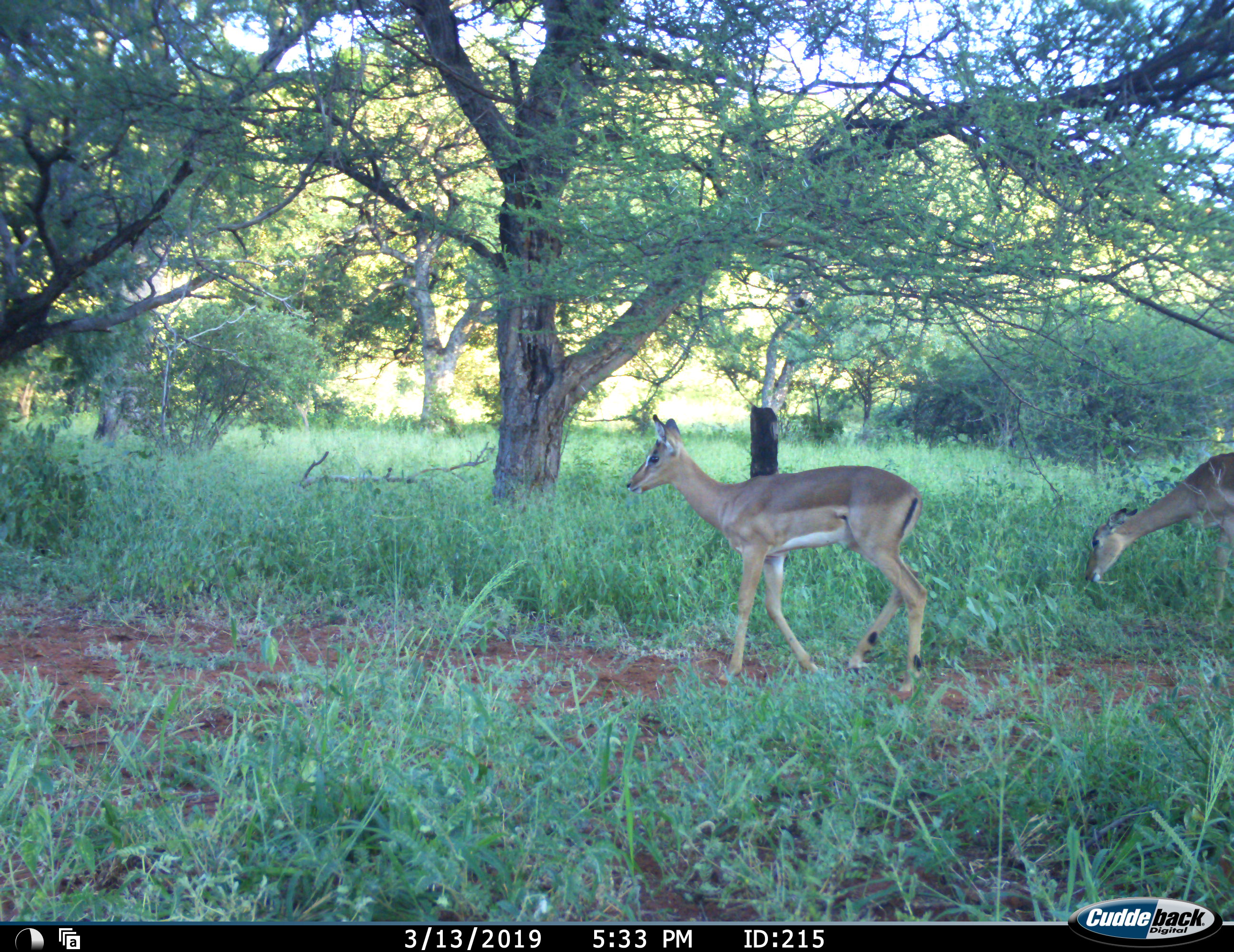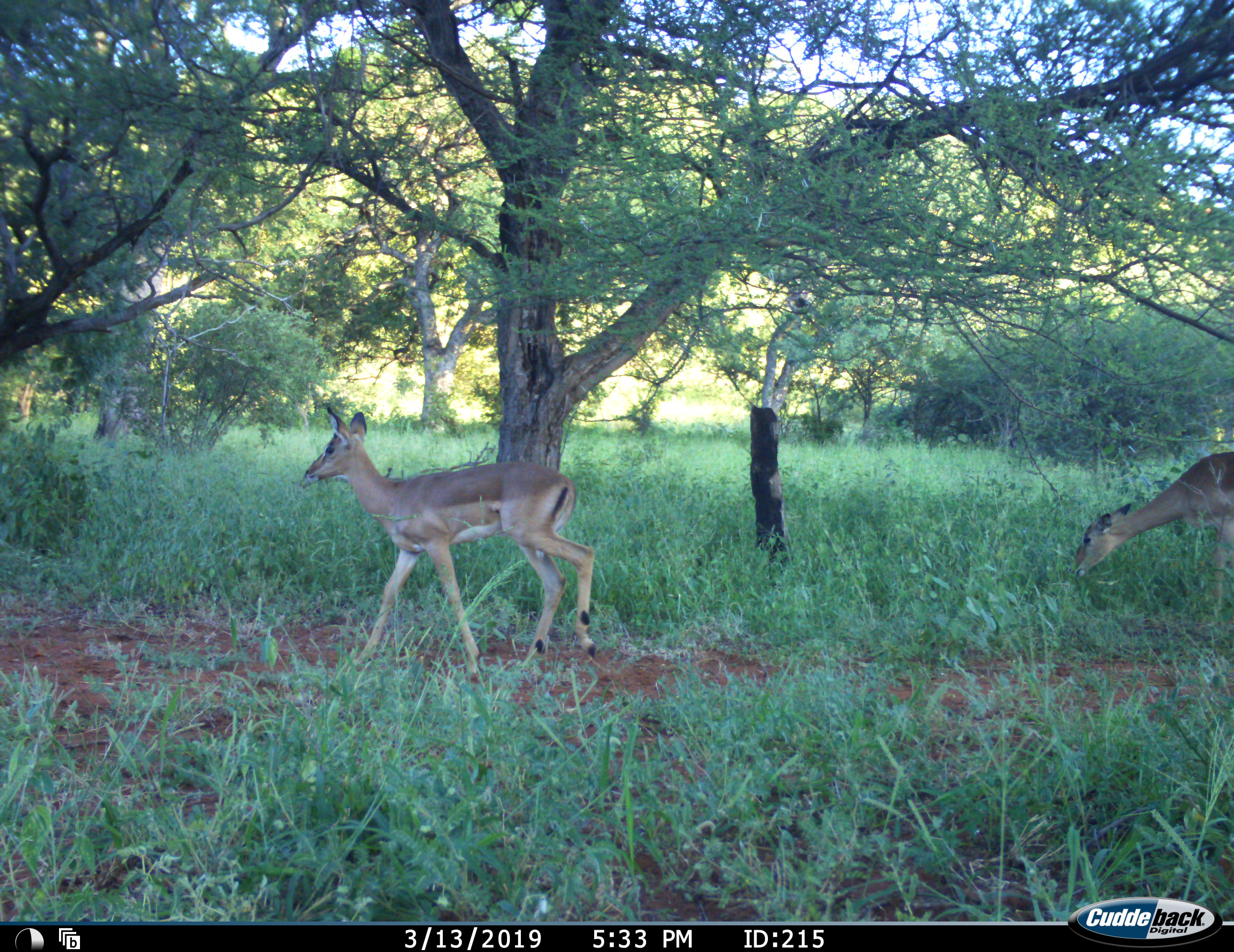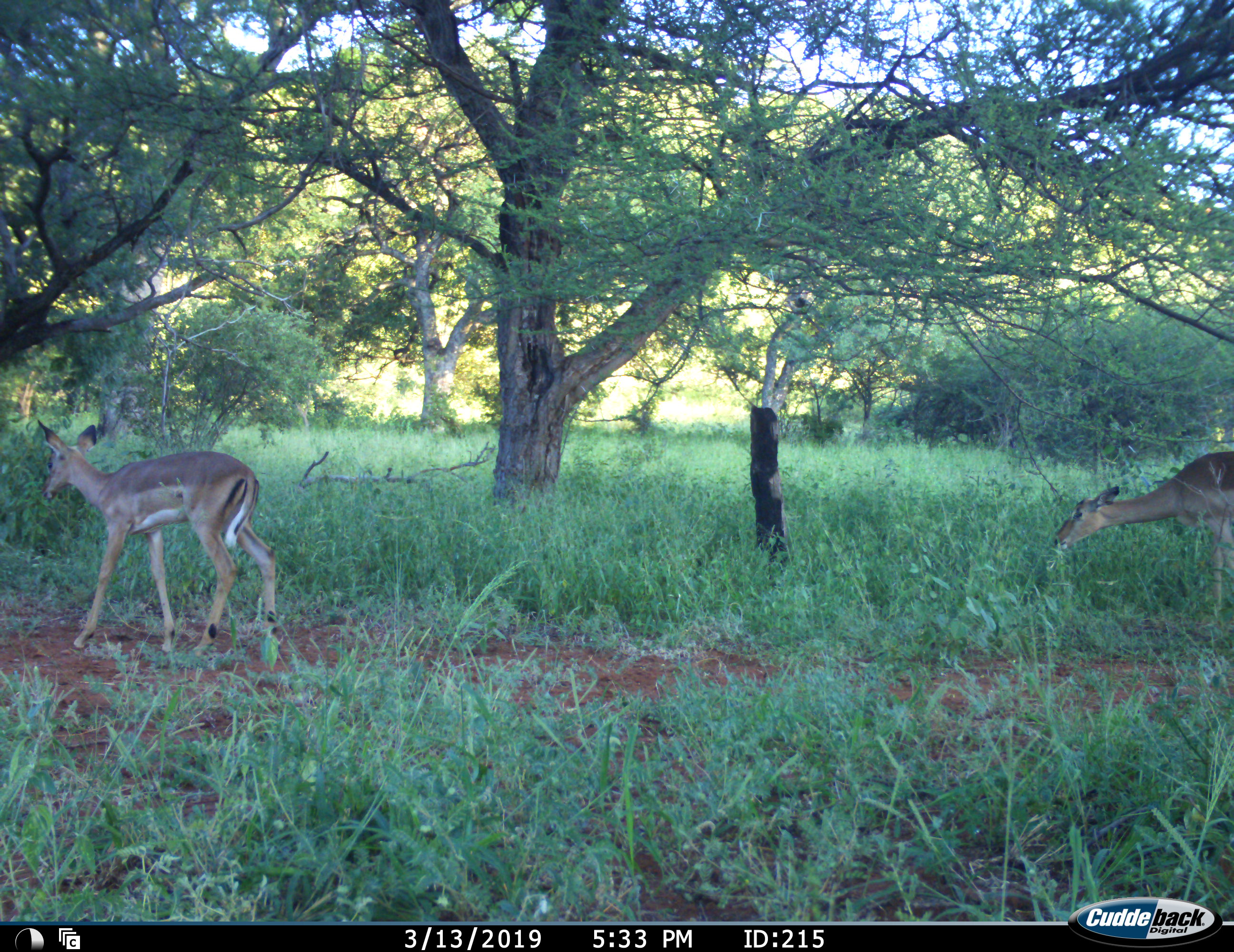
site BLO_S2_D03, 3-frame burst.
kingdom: Animalia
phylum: Chordata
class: Mammalia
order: Artiodactyla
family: Bovidae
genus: Aepyceros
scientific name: Aepyceros melampus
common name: impala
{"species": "impala (Aepyceros melampus)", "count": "2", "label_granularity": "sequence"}